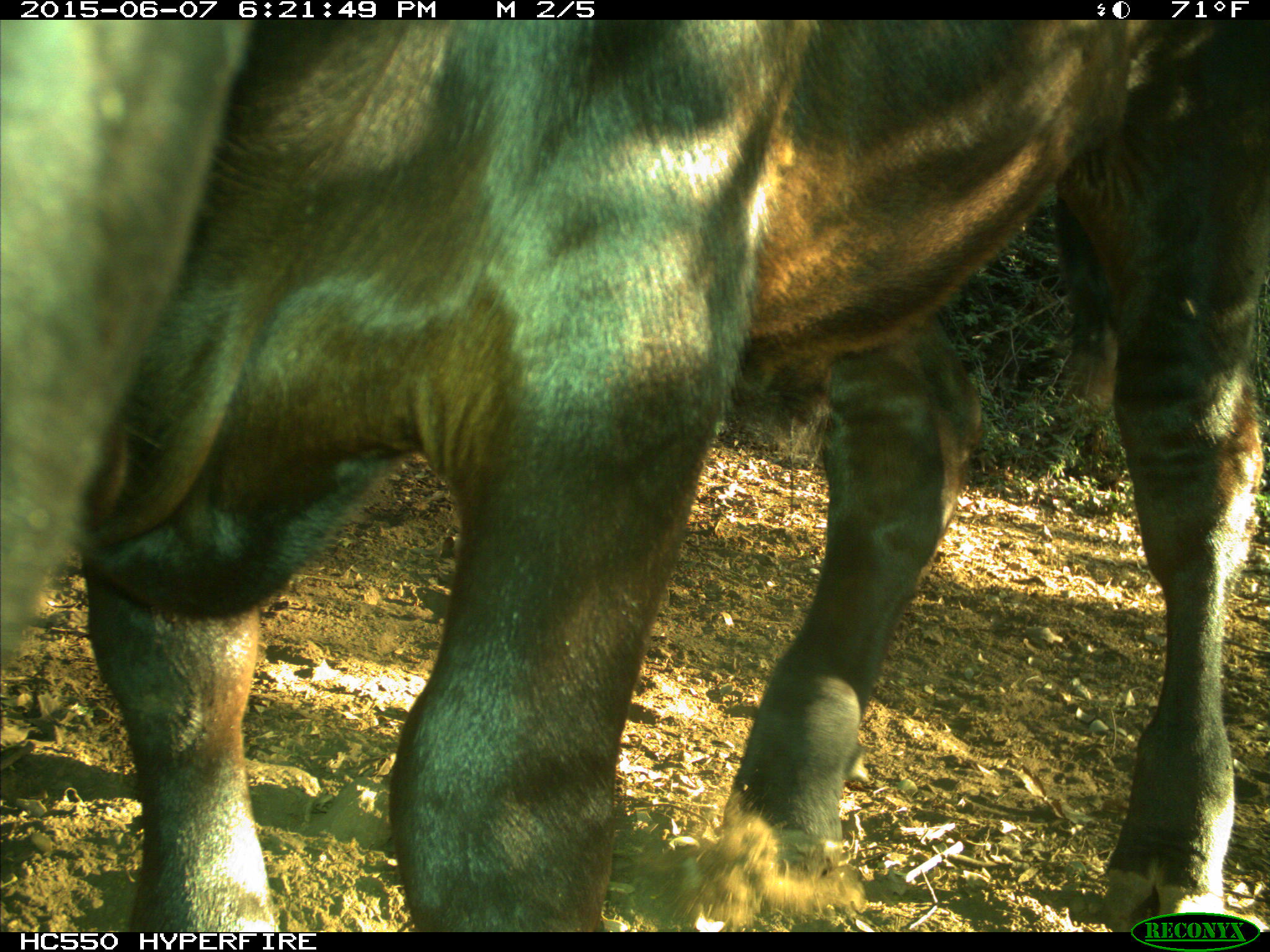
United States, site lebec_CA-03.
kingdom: Animalia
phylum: Chordata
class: Mammalia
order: Artiodactyla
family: Bovidae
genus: Bos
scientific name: Bos taurus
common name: domestic cow